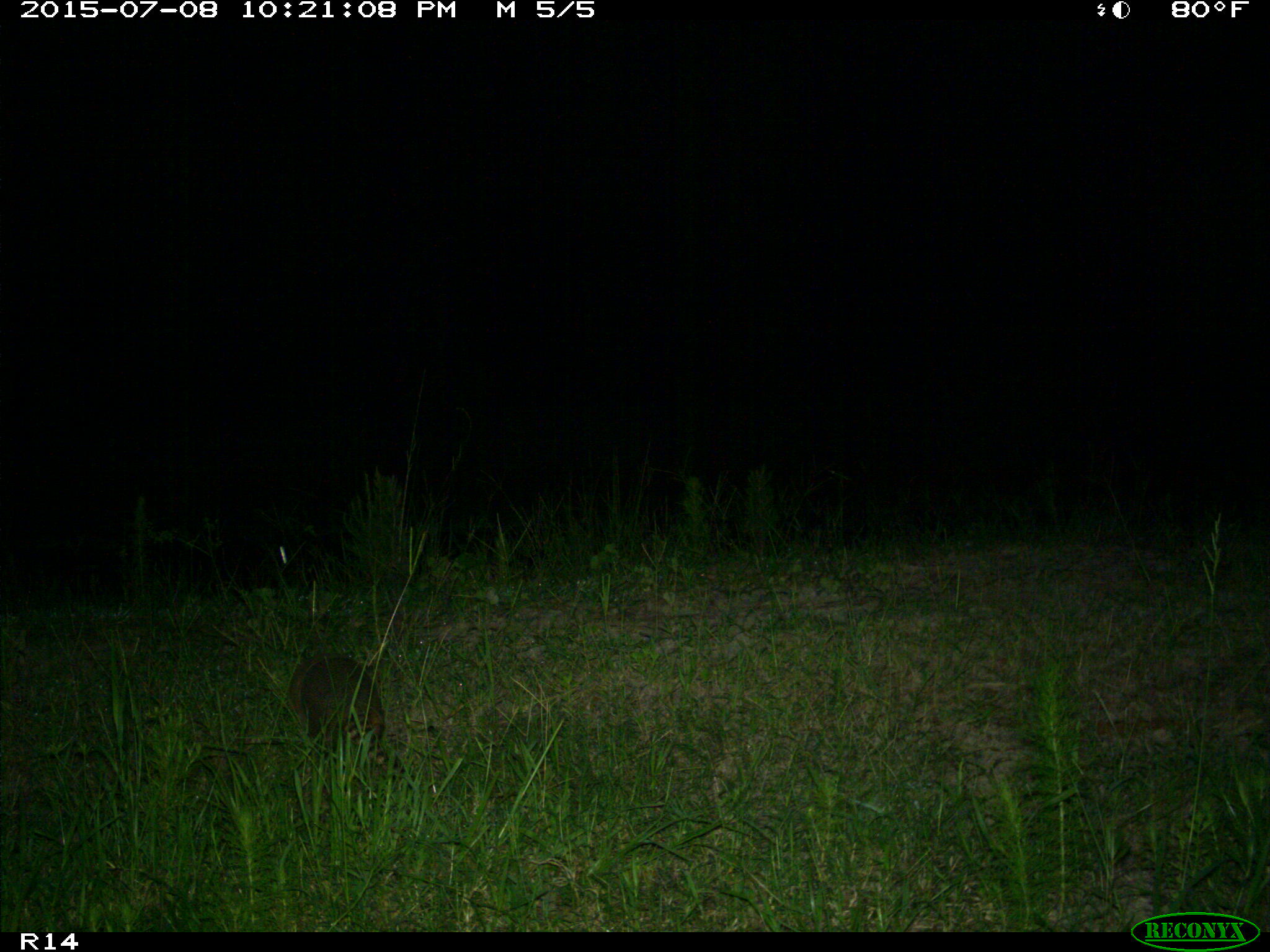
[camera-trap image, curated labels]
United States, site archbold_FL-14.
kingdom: Animalia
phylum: Chordata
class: Mammalia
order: Cingulata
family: Dasypodidae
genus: Dasypus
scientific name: Dasypus novemcinctus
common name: nine-banded armadillo